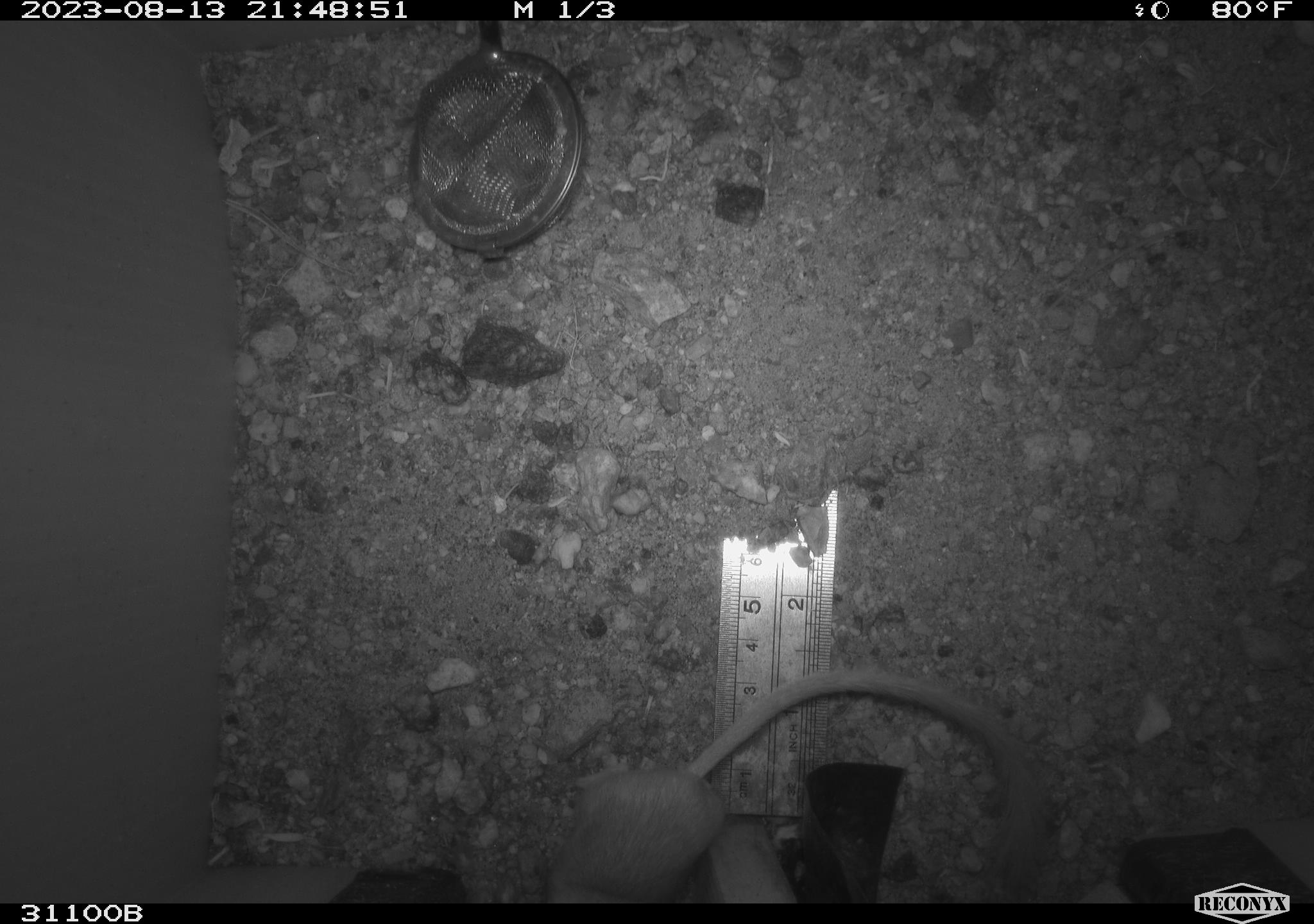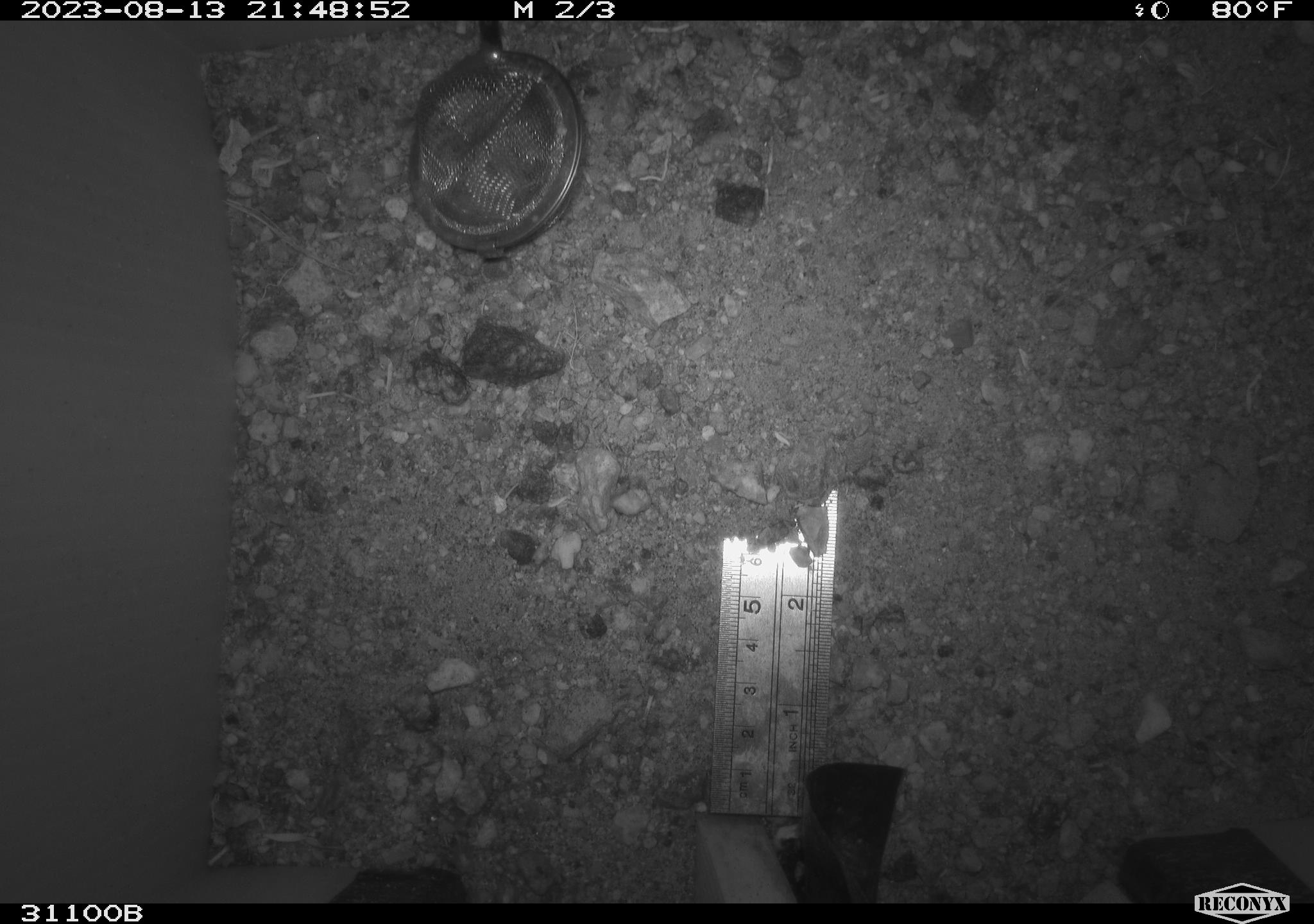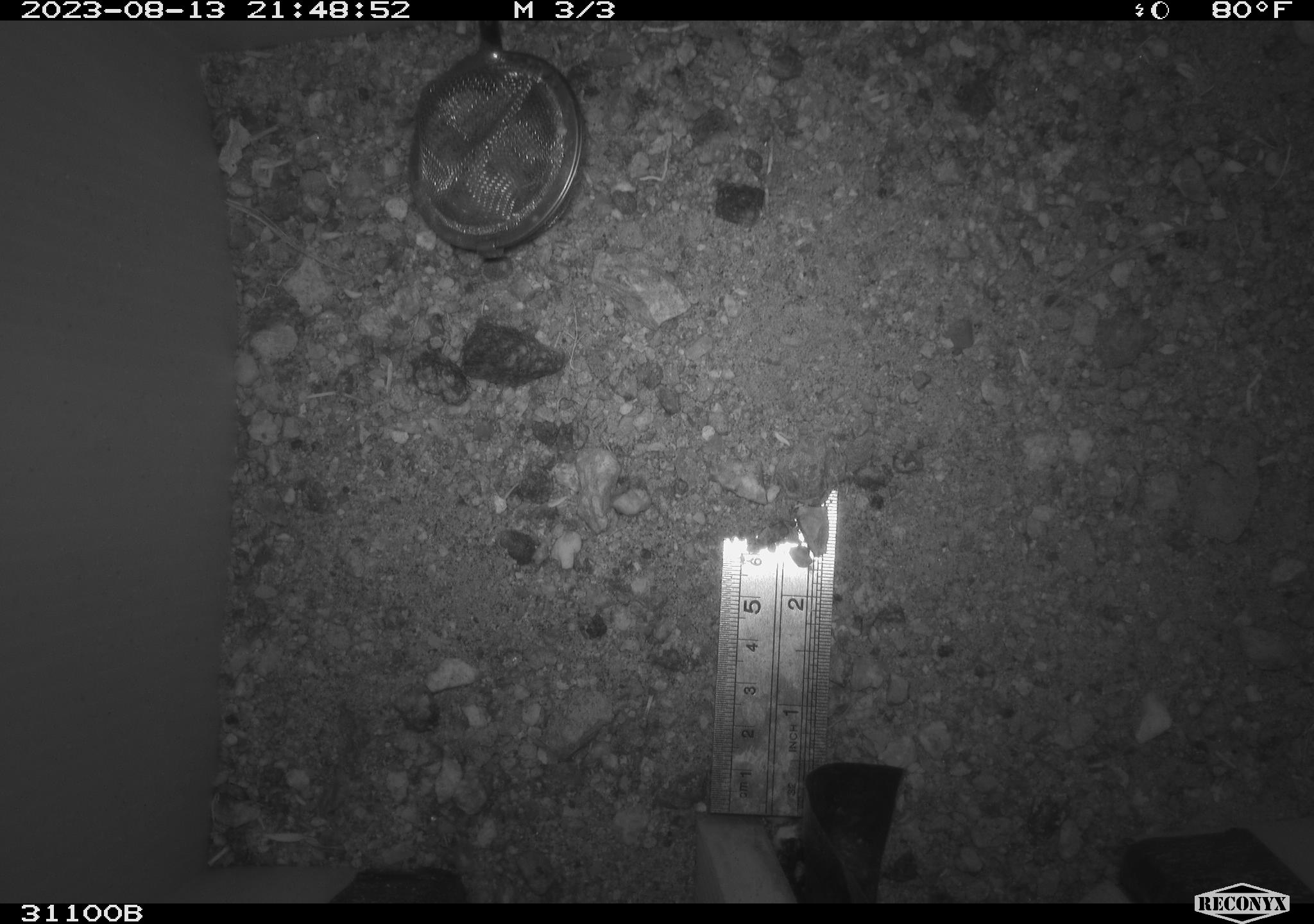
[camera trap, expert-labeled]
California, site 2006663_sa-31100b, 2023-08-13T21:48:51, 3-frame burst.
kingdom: Animalia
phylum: Chordata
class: Mammalia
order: Rodentia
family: Heteromyidae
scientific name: Heteromyidae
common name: kangaroo rats and pocket mice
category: heteromyidae family